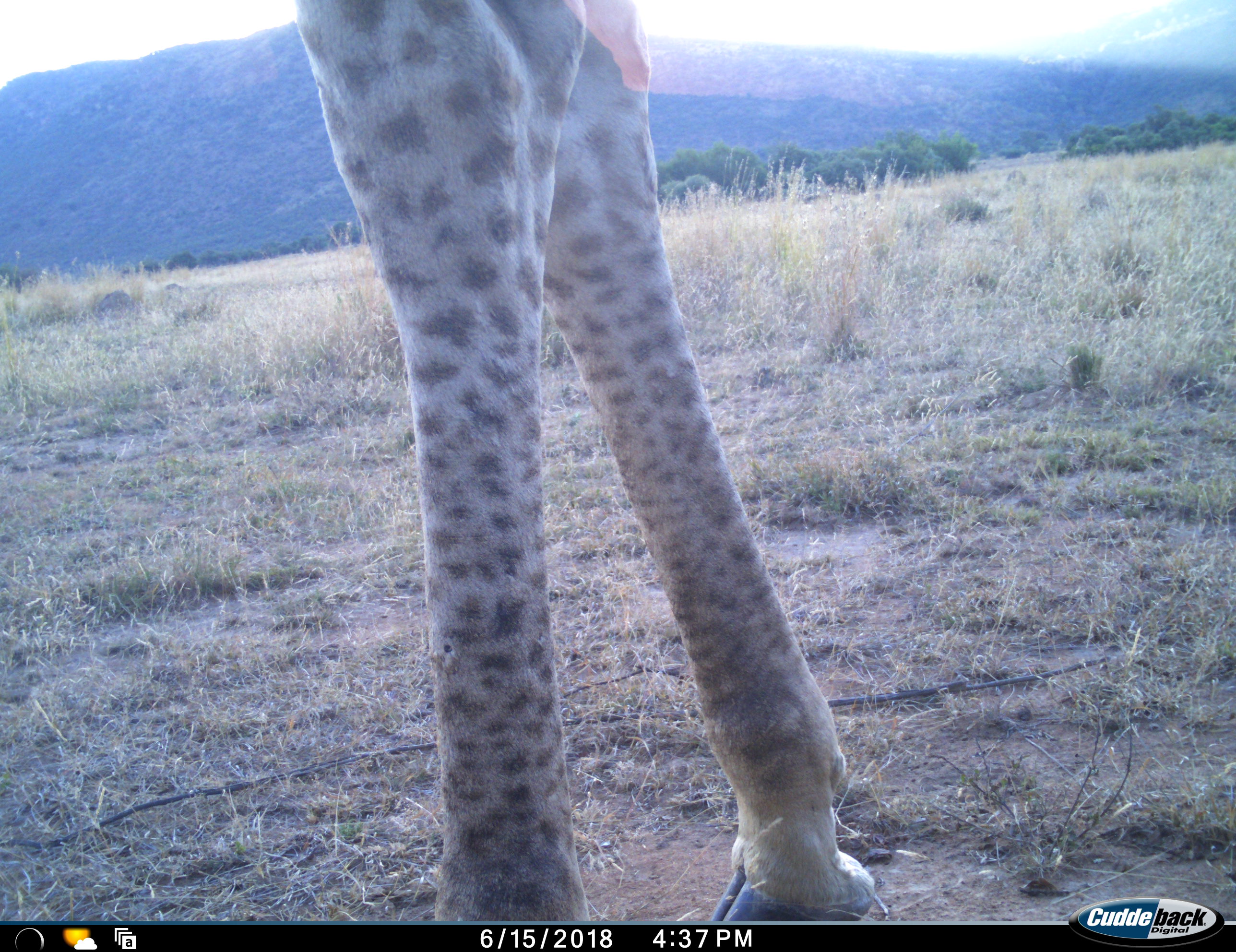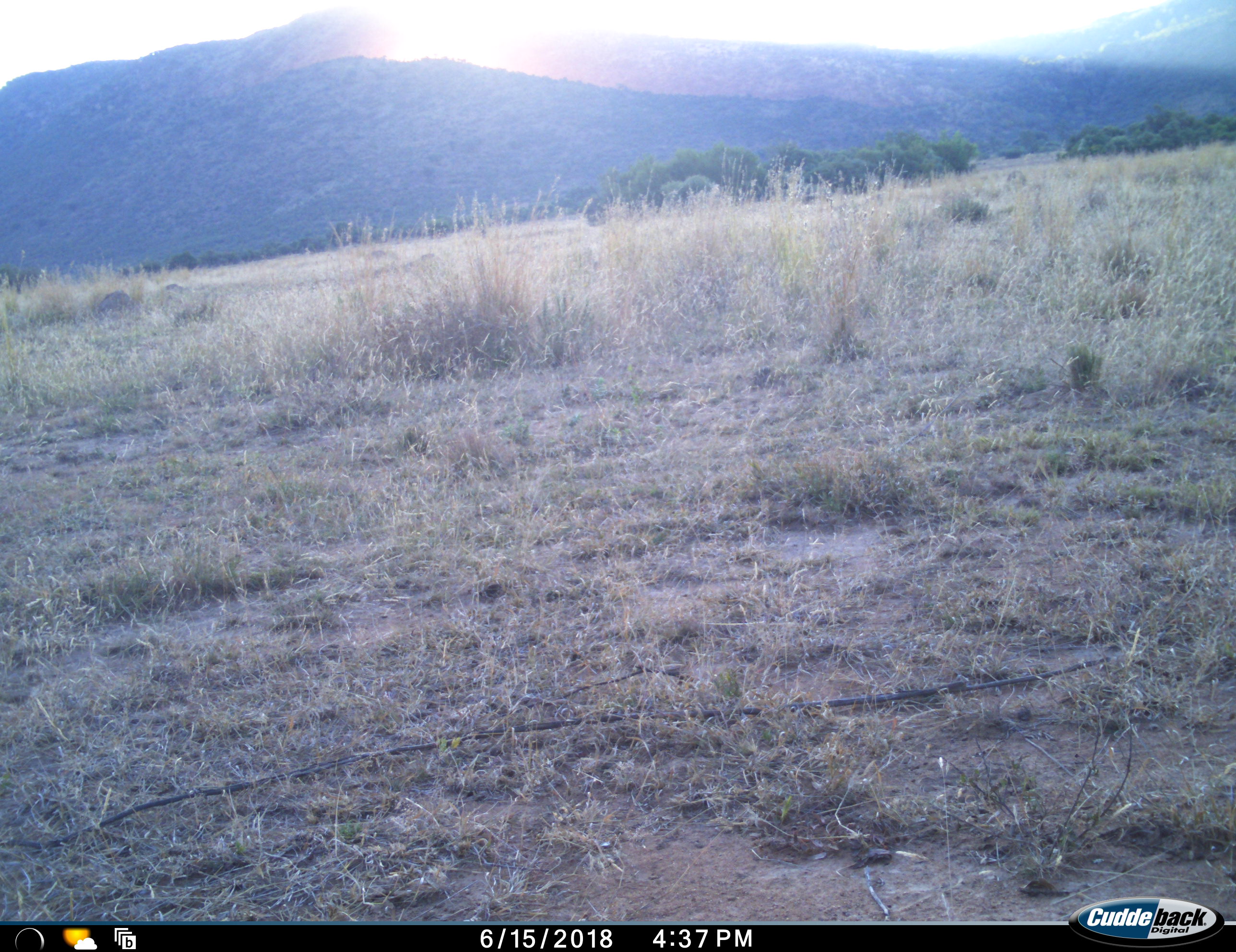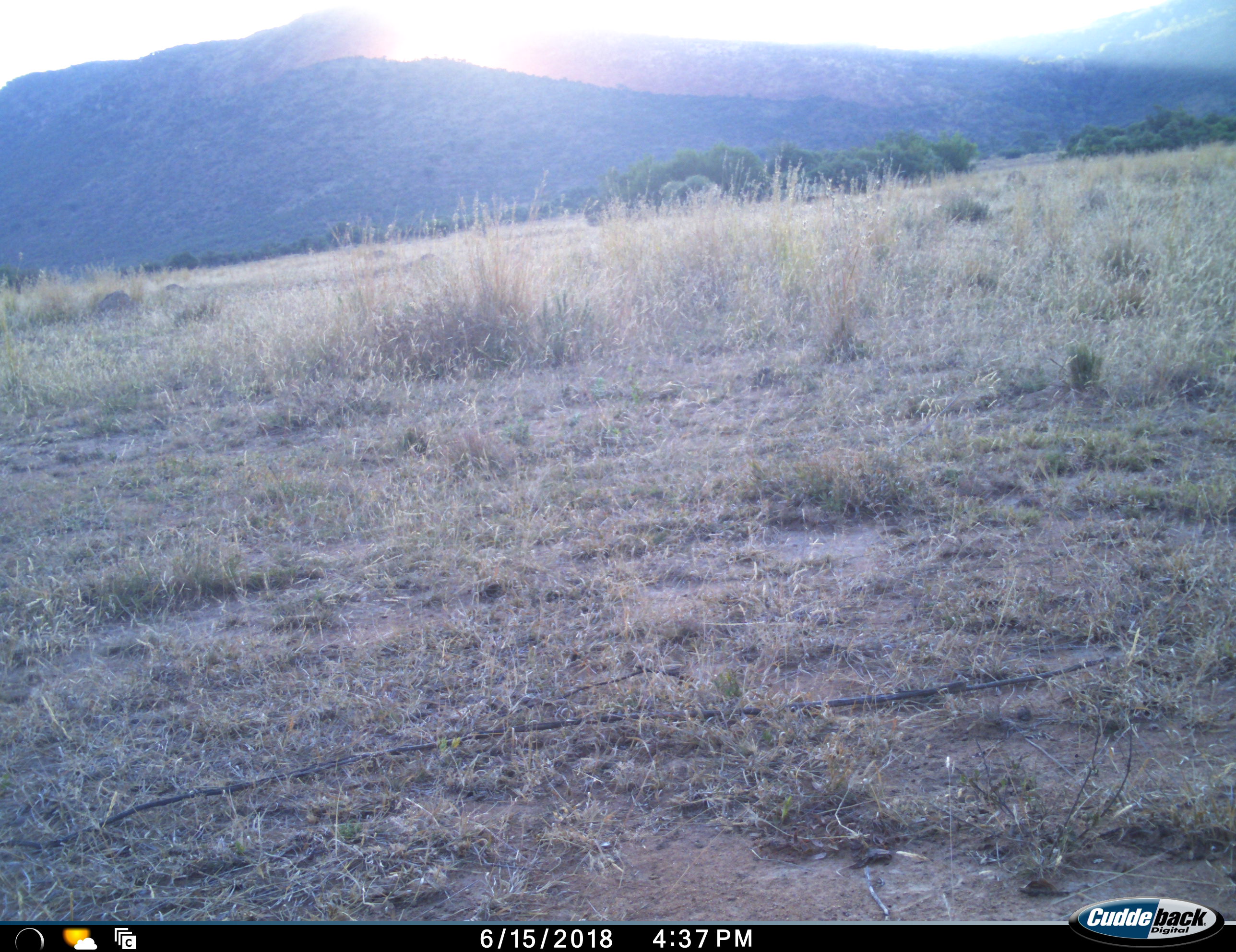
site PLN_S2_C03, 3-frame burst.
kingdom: Animalia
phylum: Chordata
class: Mammalia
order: Artiodactyla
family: Giraffidae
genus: Giraffa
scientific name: Giraffa camelopardalis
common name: giraffe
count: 1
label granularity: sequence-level